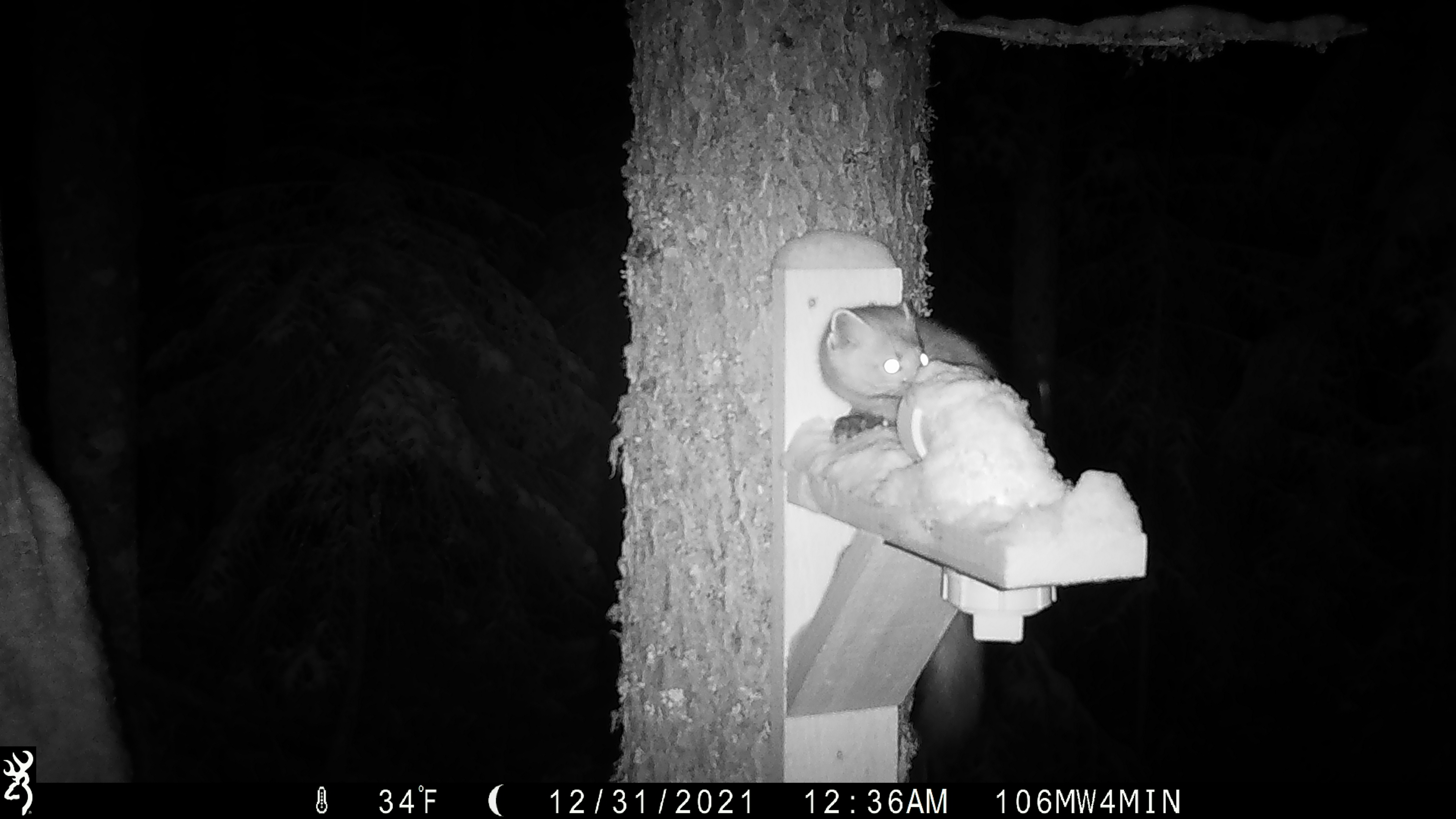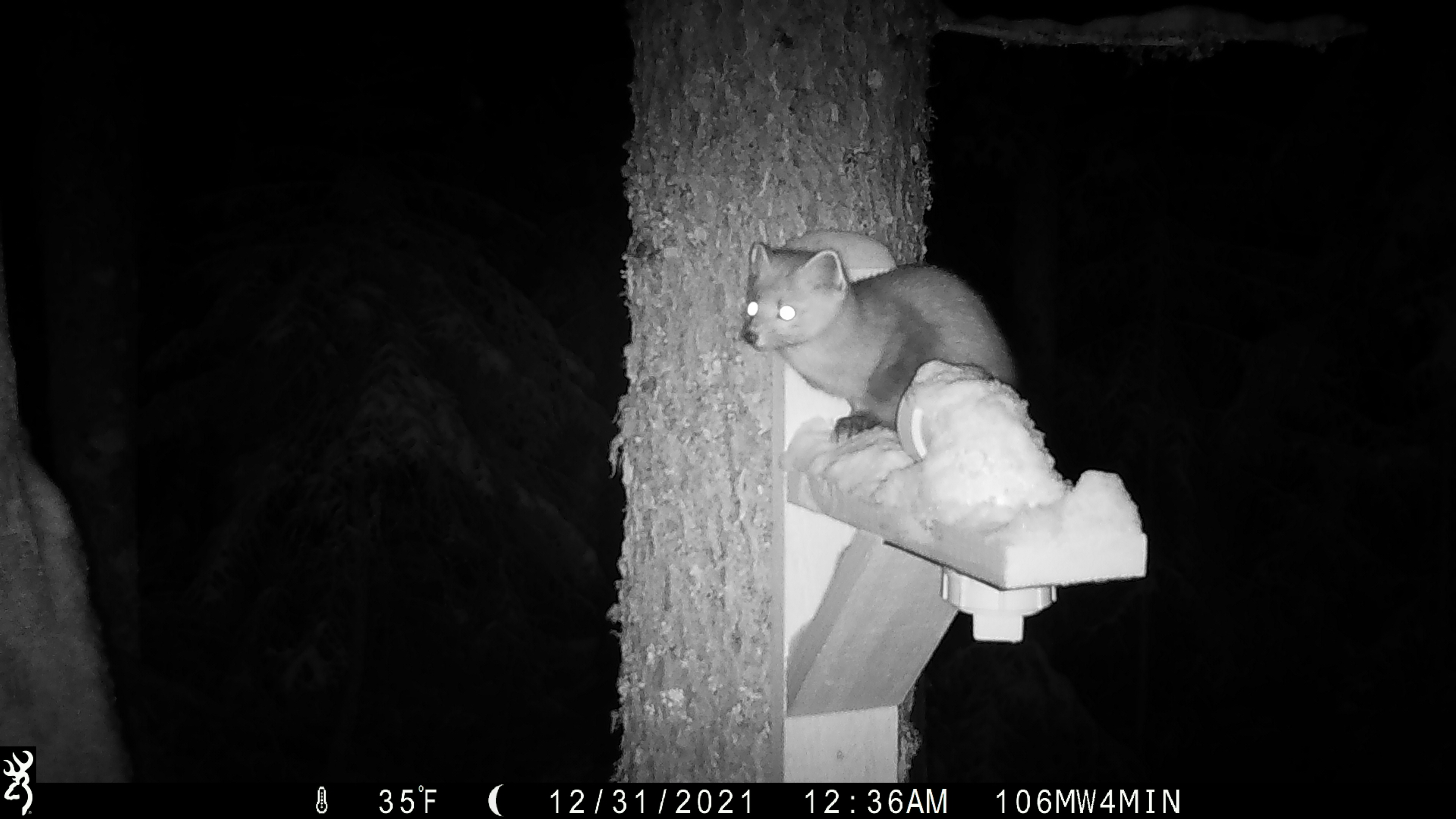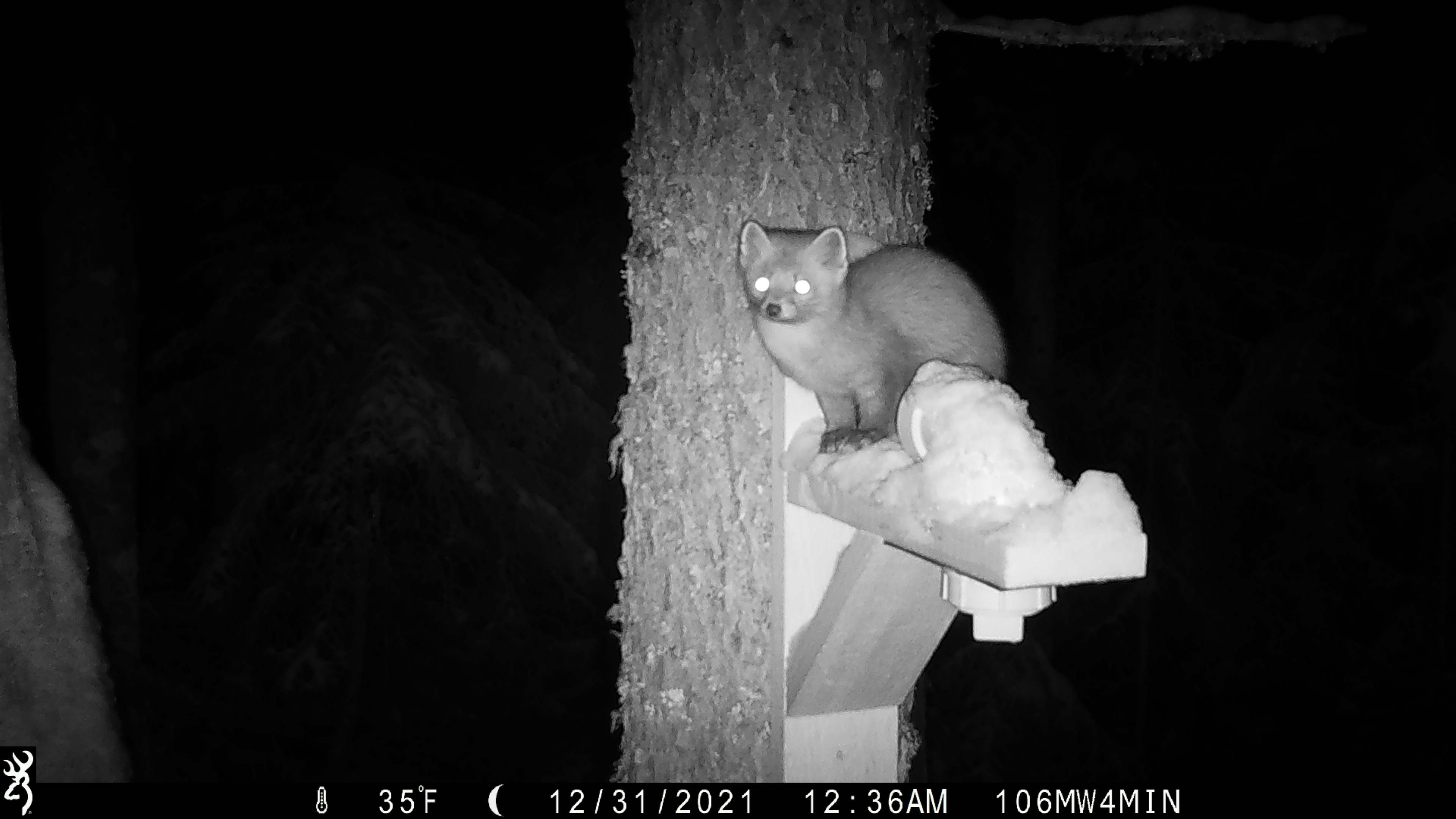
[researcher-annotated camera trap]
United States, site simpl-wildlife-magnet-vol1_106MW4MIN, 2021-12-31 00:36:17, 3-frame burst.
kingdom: Animalia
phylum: Chordata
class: Mammalia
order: Carnivora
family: Mustelidae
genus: Martes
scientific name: Martes americana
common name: american marten